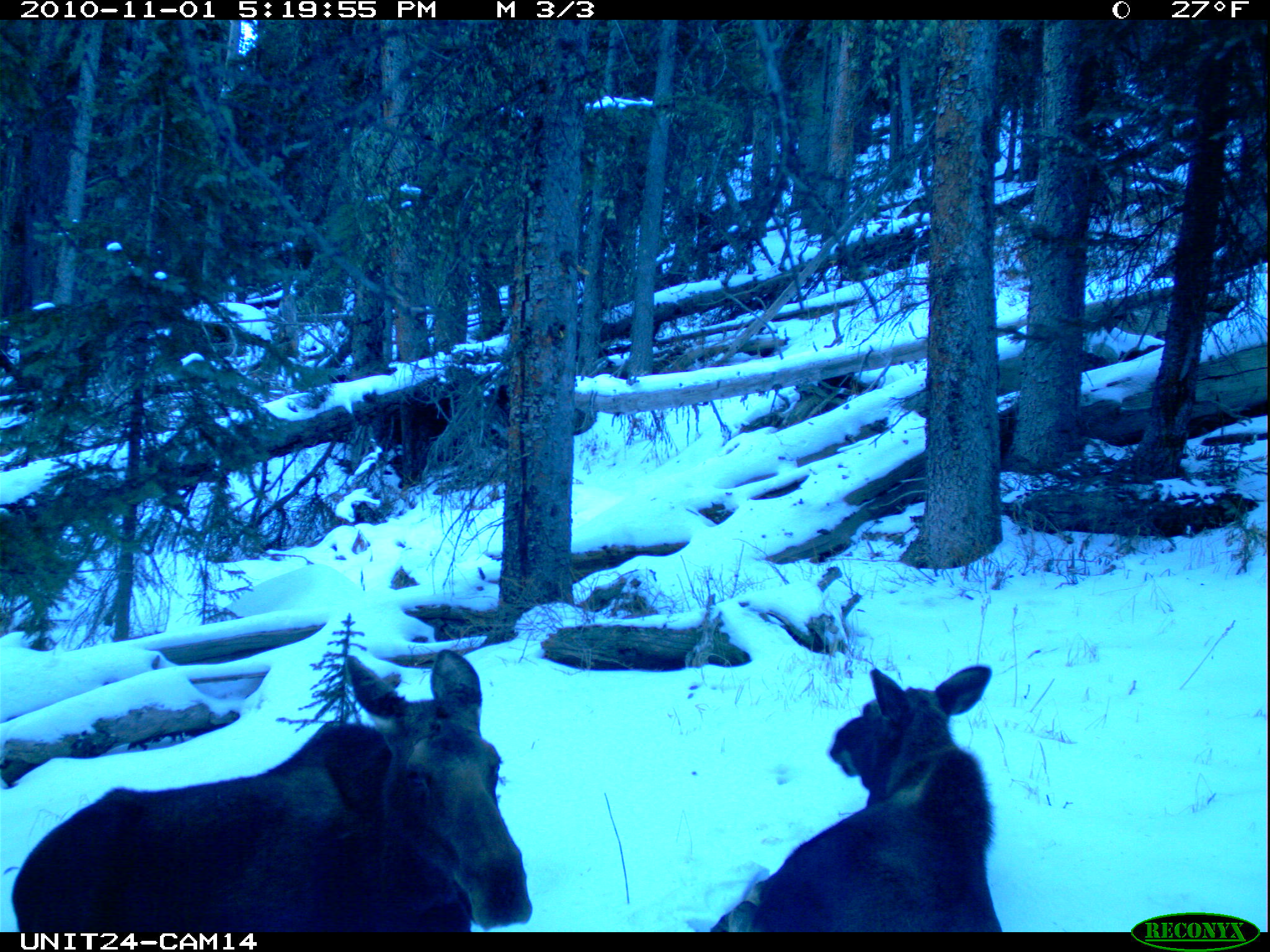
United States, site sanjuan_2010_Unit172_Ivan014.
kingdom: Animalia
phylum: Chordata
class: Mammalia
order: Artiodactyla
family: Cervidae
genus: Alces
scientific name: Alces alces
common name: moose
Alces alces (moose).